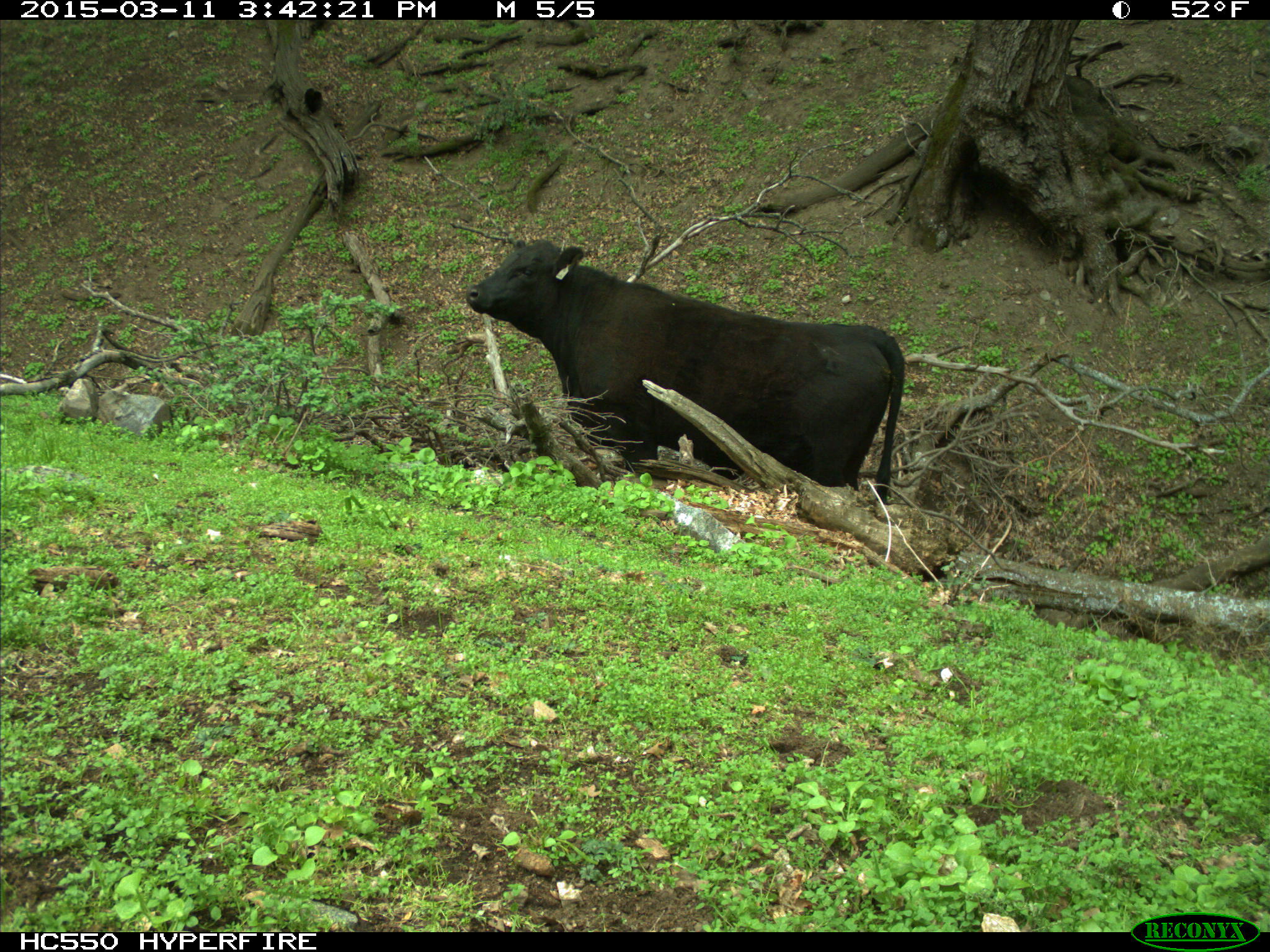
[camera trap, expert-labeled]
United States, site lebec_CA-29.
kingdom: Animalia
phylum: Chordata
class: Mammalia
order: Artiodactyla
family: Bovidae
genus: Bos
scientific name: Bos taurus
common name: domestic cow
Bos taurus (domestic cow).